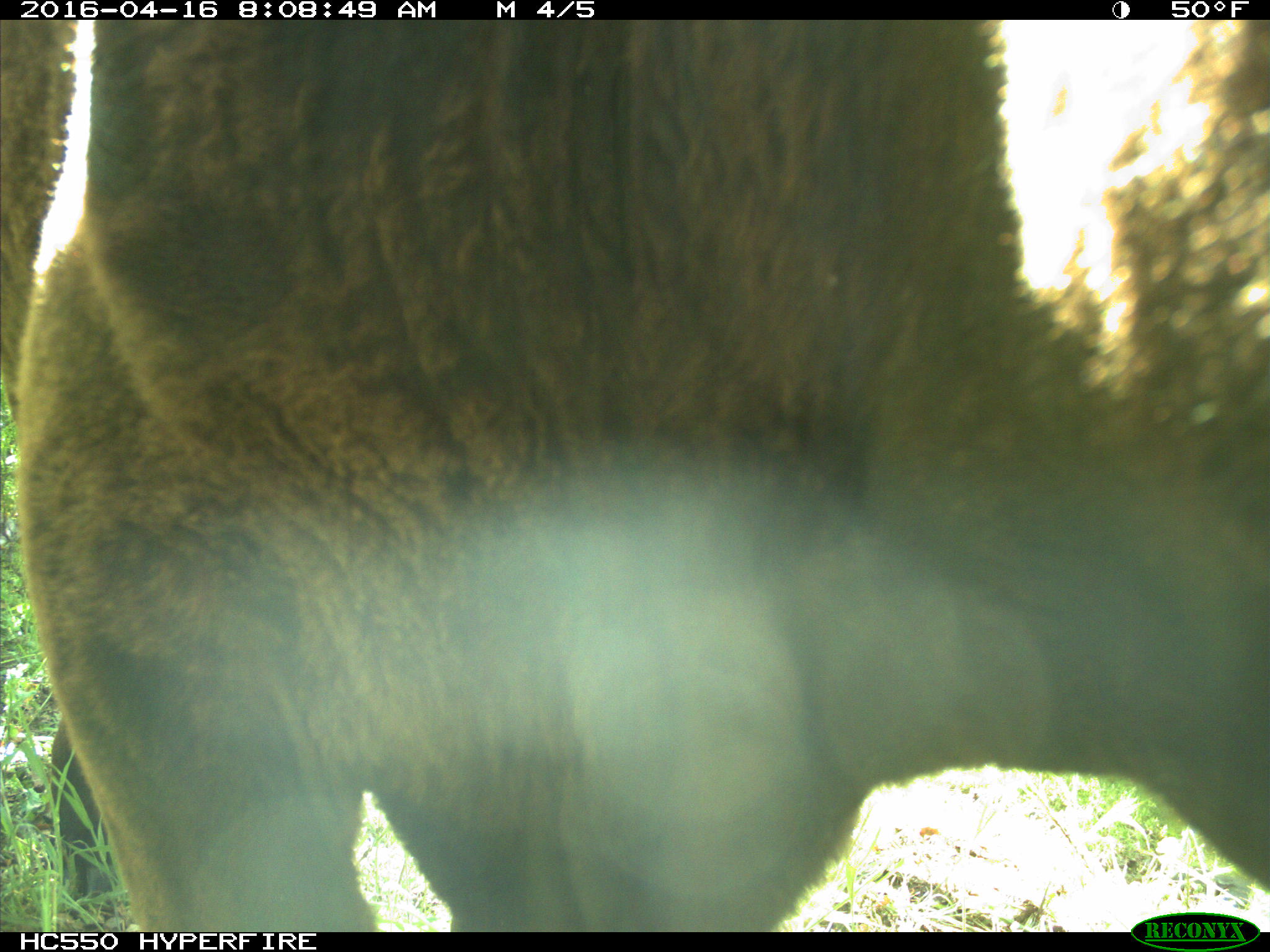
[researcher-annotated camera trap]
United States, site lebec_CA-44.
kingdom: Animalia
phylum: Chordata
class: Mammalia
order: Artiodactyla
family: Bovidae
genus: Bos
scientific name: Bos taurus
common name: domestic cow